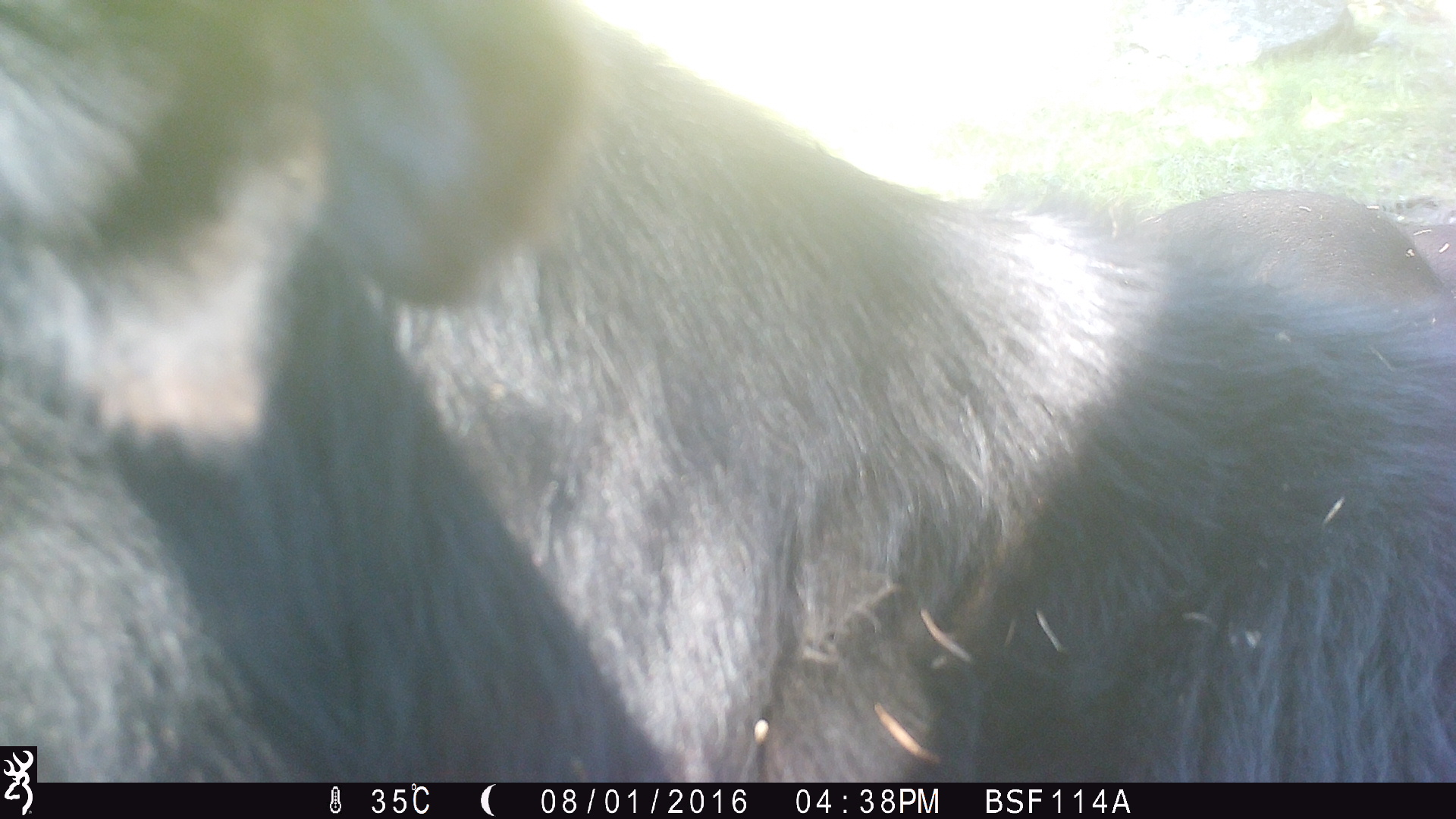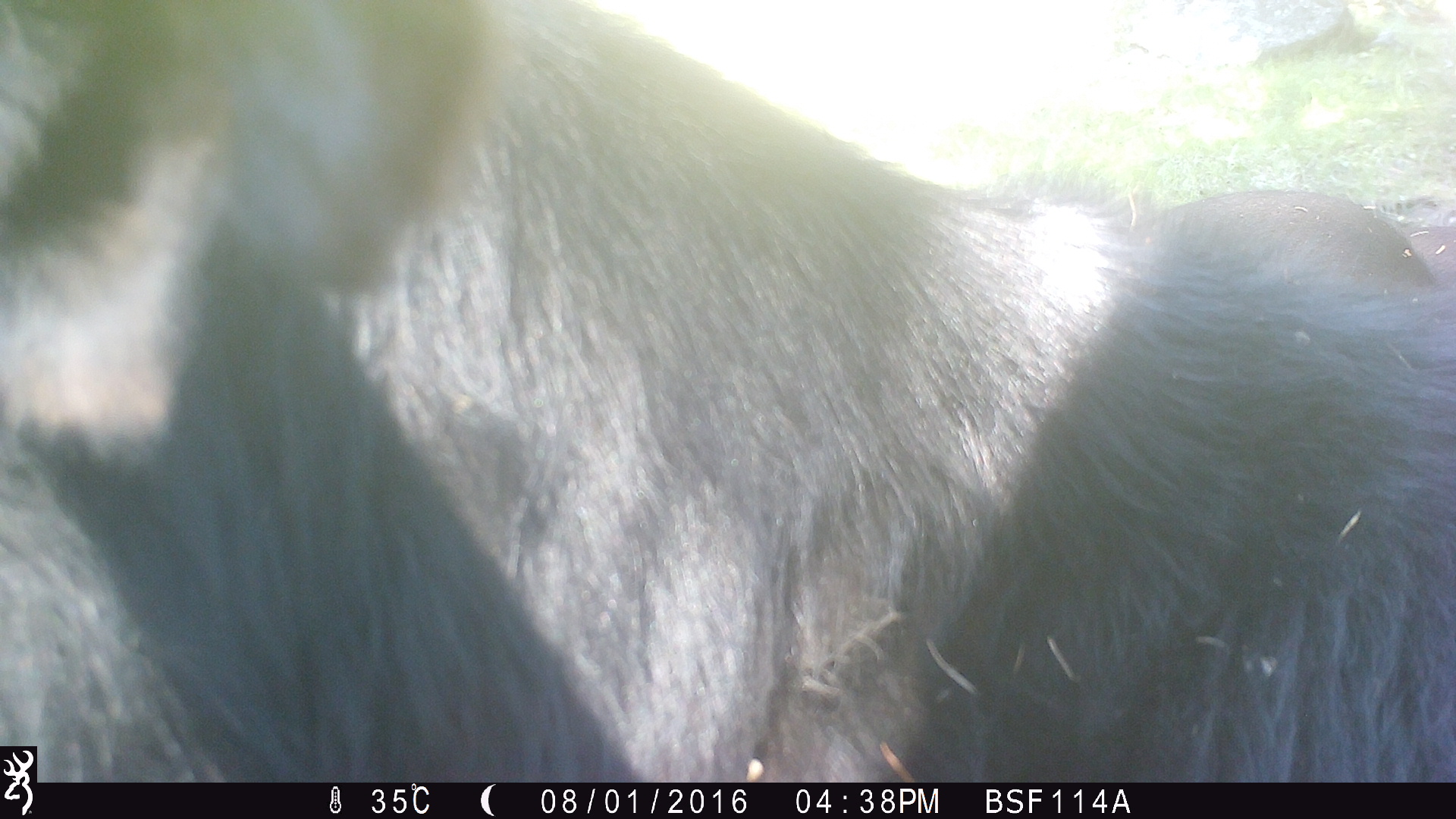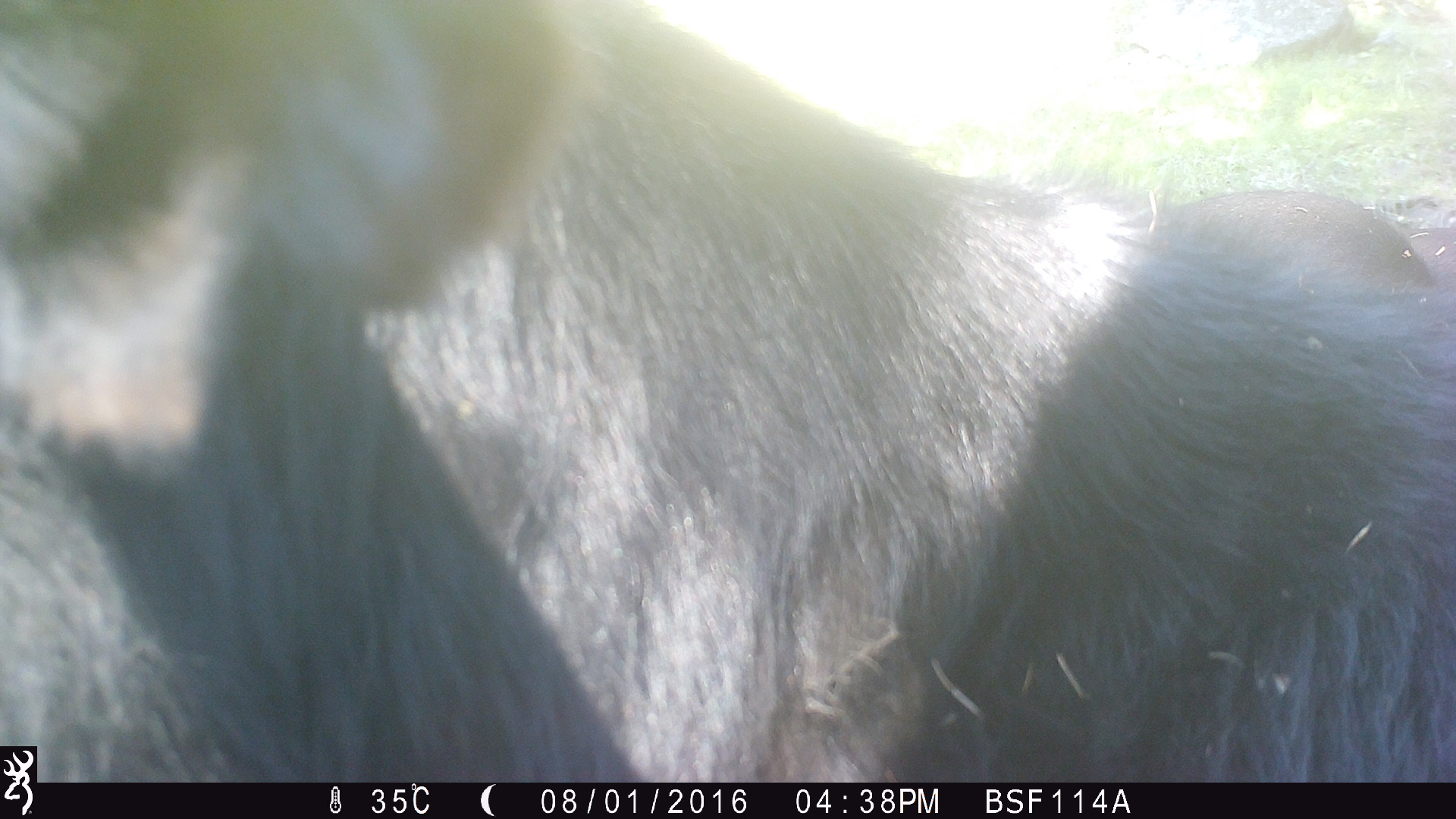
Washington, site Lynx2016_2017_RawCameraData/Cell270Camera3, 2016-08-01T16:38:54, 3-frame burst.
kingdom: Animalia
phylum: Chordata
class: Mammalia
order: Artiodactyla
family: Bovidae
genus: Bos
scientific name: Bos taurus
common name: domestic cattle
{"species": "domestic cattle (Bos taurus)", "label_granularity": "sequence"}